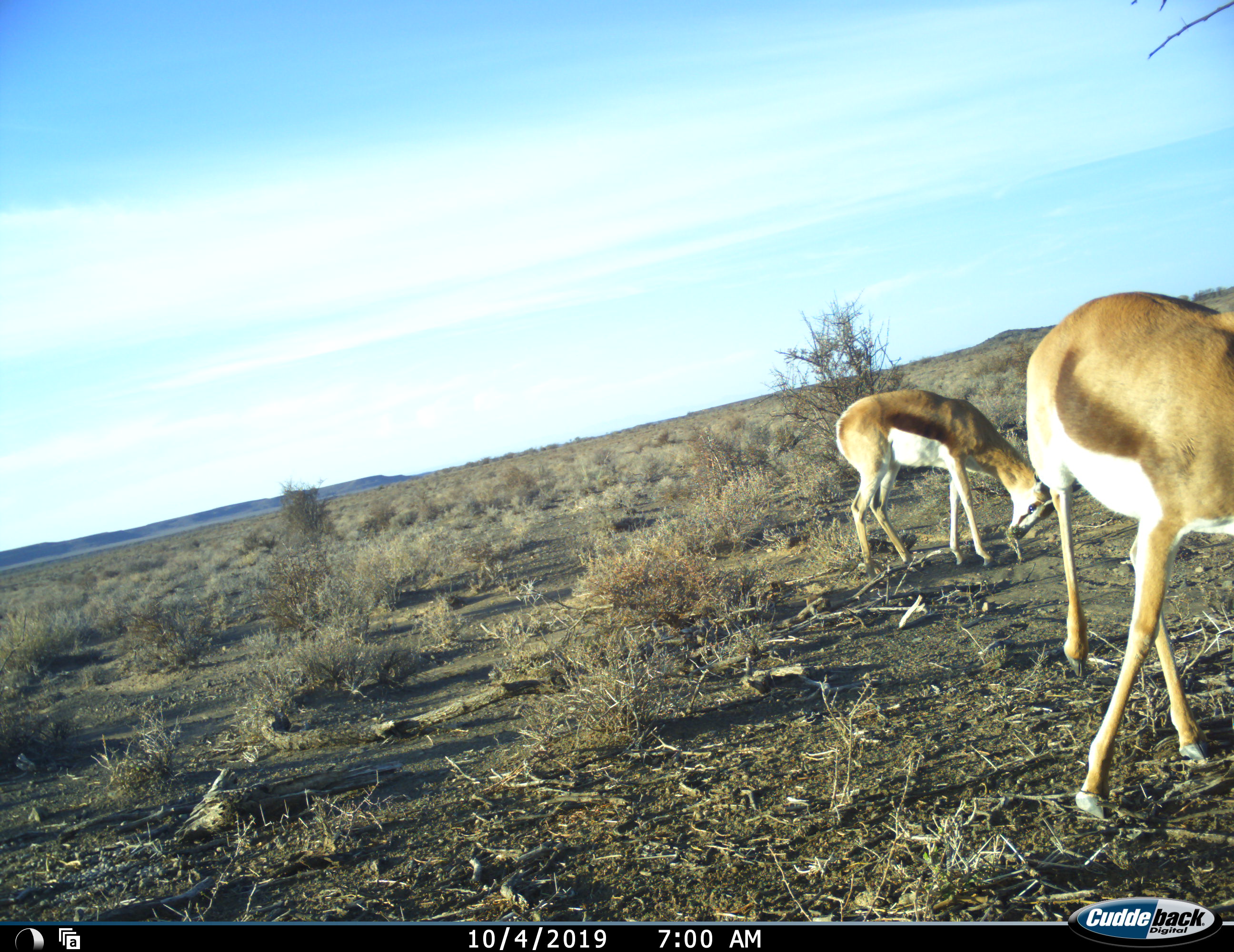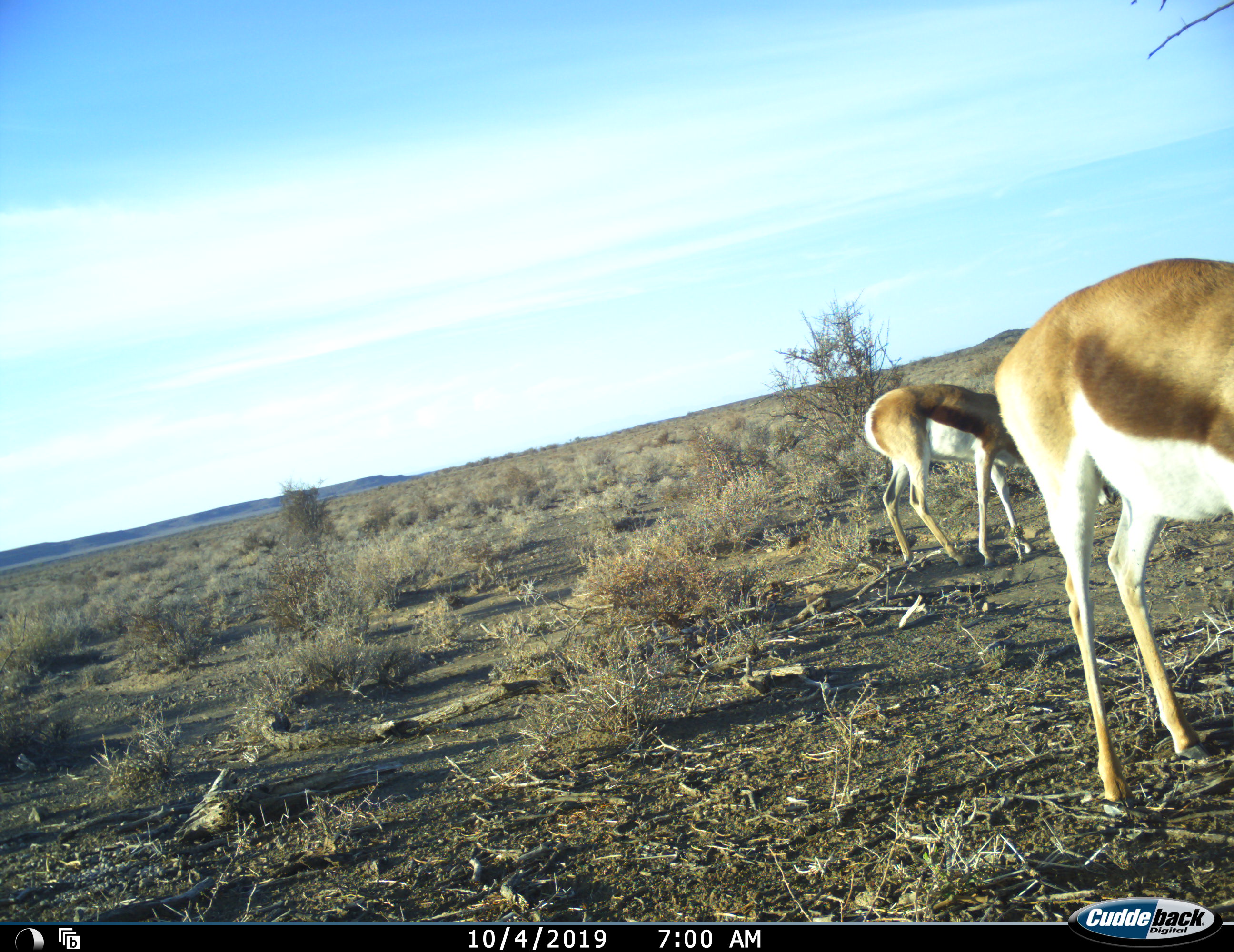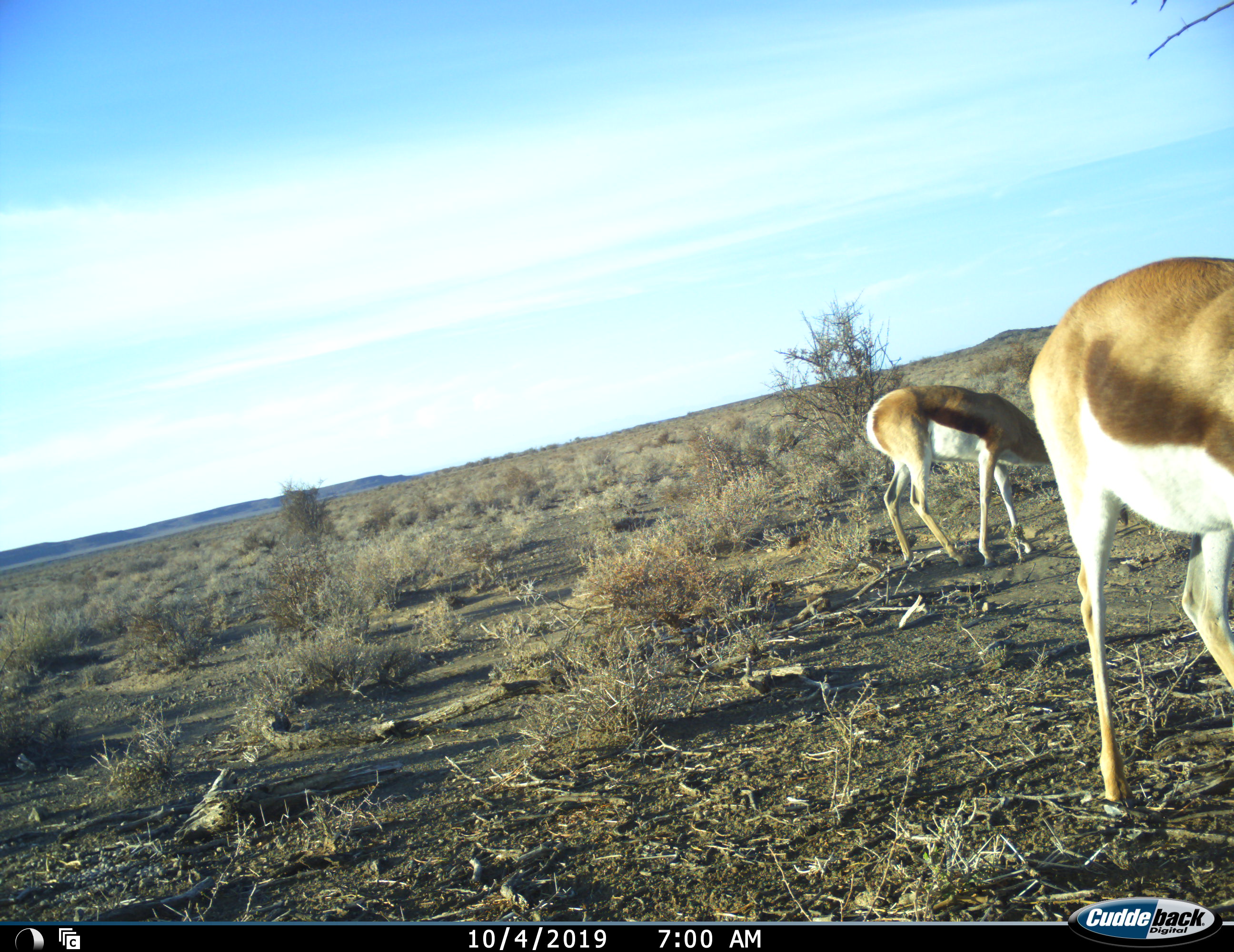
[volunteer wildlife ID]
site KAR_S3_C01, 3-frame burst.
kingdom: Animalia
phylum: Chordata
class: Mammalia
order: Artiodactyla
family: Bovidae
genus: Antidorcas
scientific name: Antidorcas marsupialis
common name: springbok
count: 2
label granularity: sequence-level